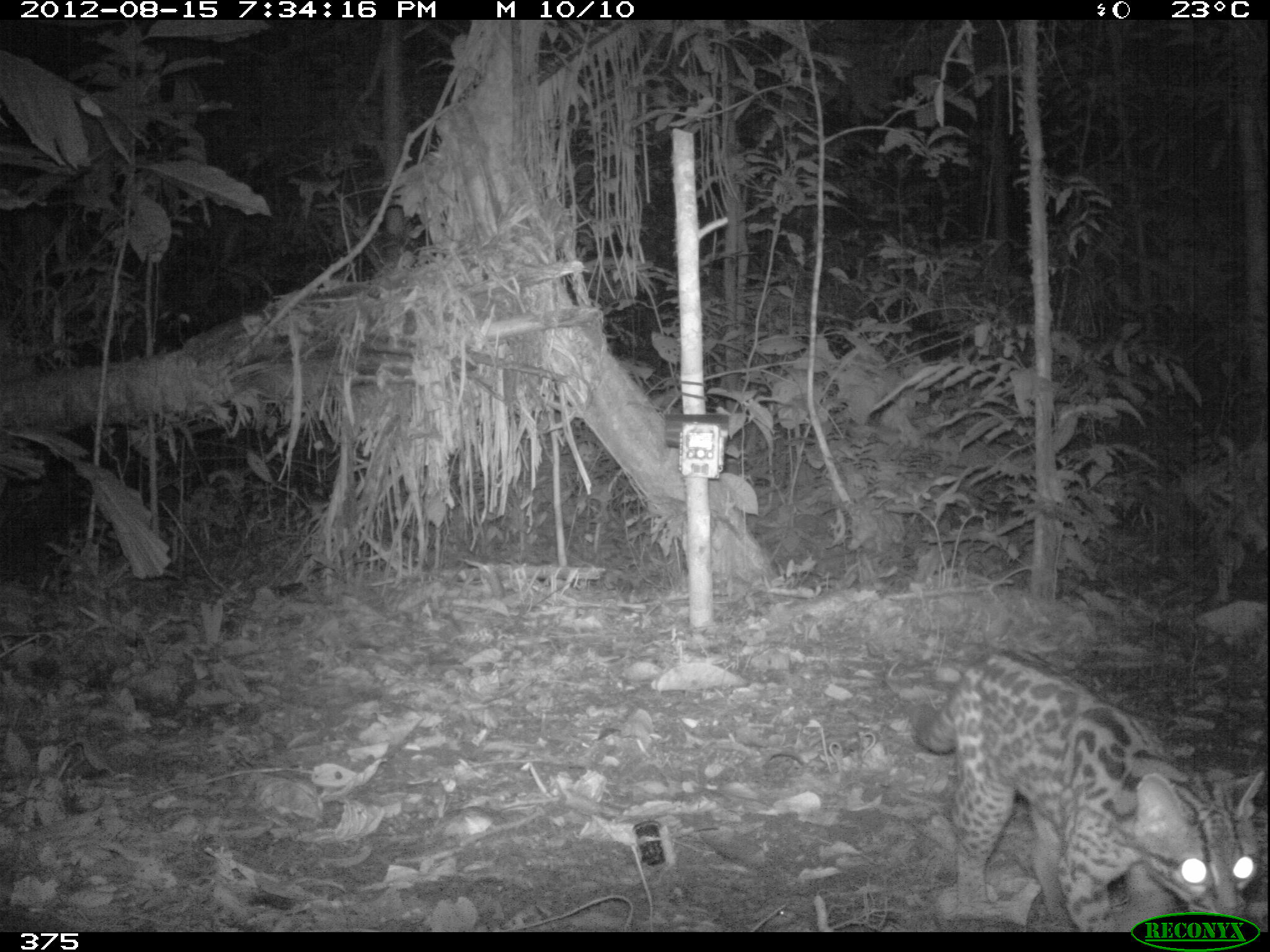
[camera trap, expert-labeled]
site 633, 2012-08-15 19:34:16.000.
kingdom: Animalia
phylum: Chordata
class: Mammalia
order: Carnivora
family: Felidae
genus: Leopardus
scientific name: Leopardus wiedii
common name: margay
Leopardus wiedii (margay).